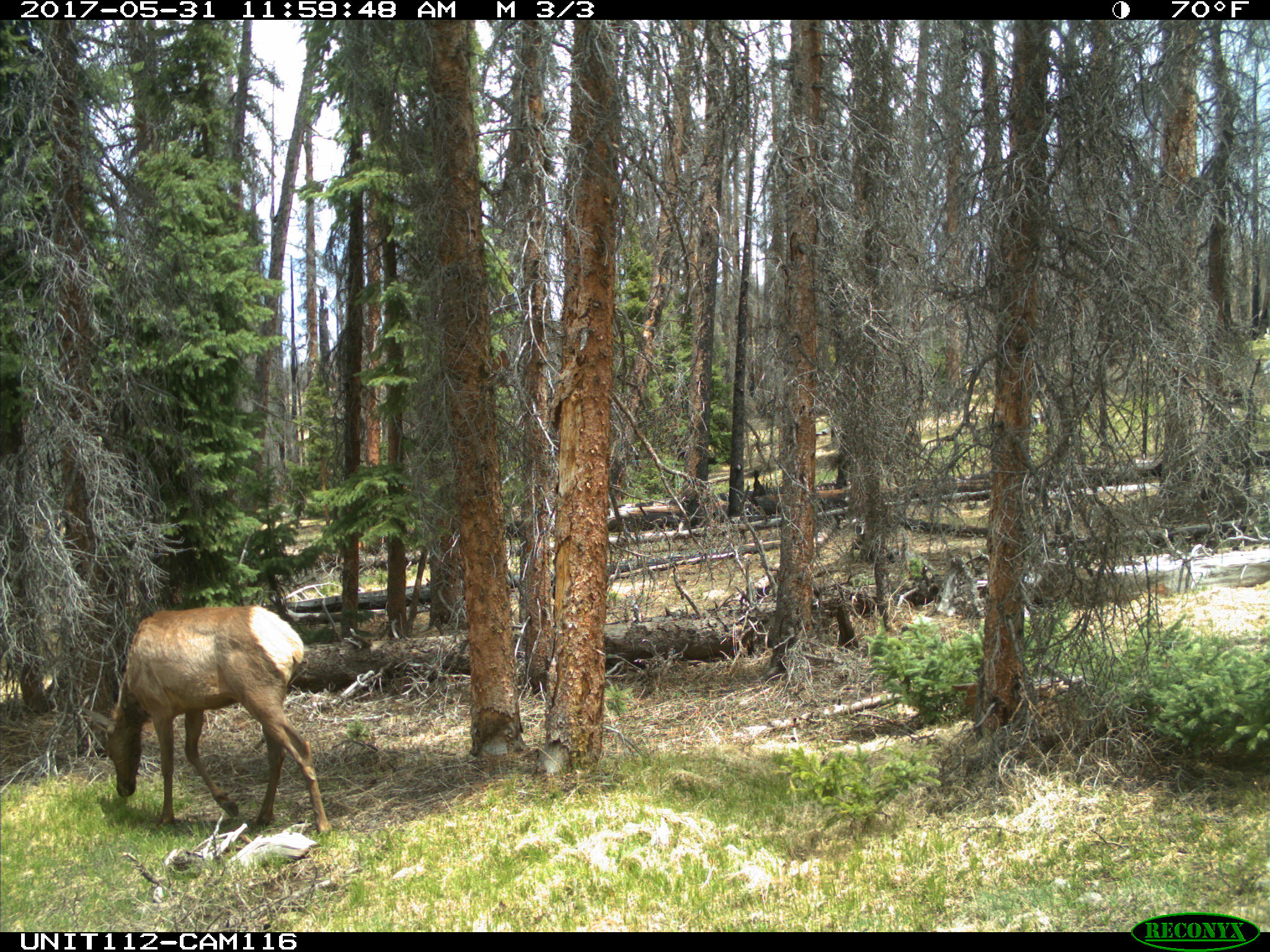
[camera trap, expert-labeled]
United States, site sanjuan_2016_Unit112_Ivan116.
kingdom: Animalia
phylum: Chordata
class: Mammalia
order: Artiodactyla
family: Cervidae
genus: Cervus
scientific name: Cervus elaphus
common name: red deer